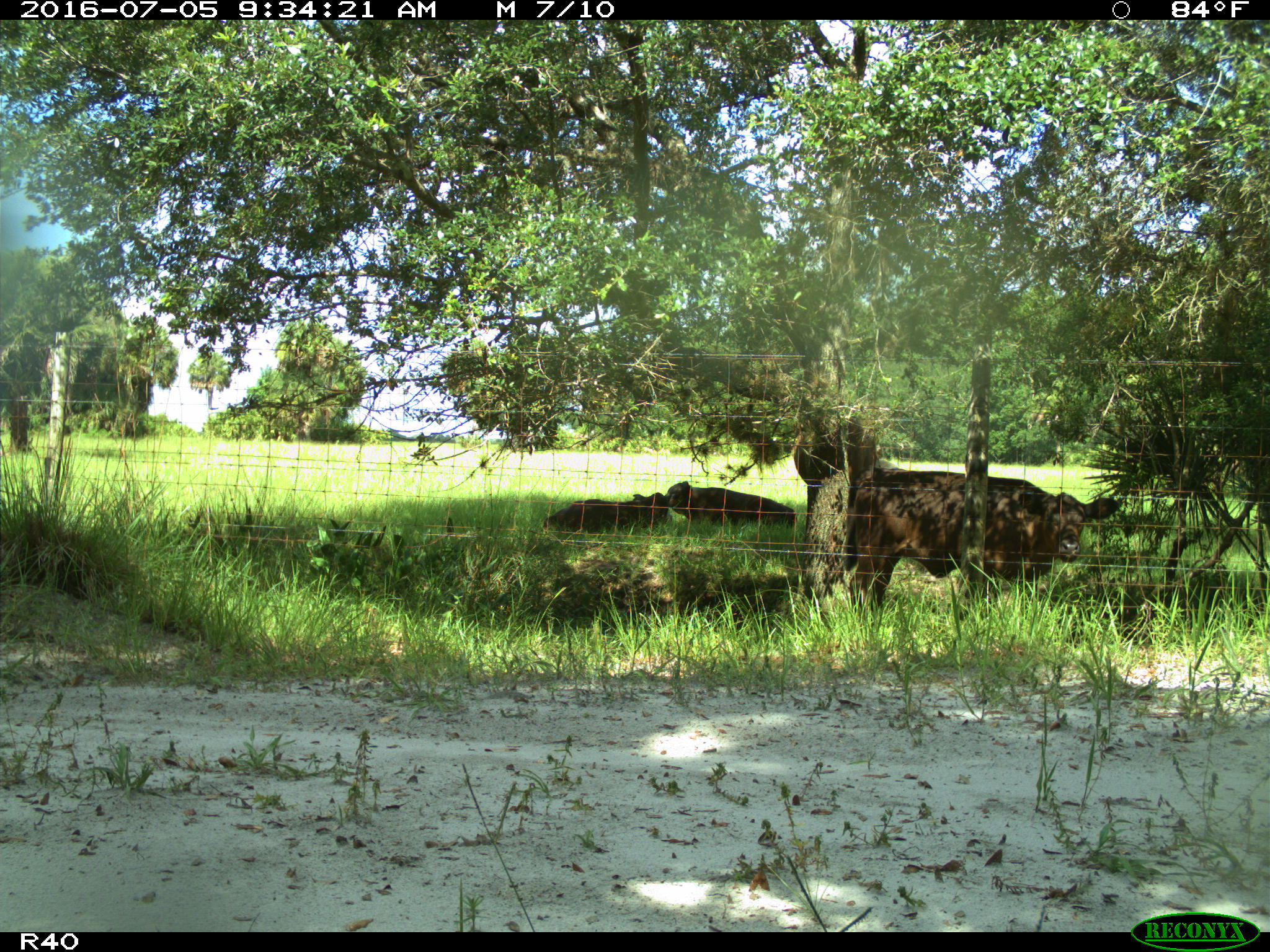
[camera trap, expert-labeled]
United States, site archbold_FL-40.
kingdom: Animalia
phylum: Chordata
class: Mammalia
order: Artiodactyla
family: Bovidae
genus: Bos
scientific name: Bos taurus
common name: domestic cow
Bos taurus (domestic cow).